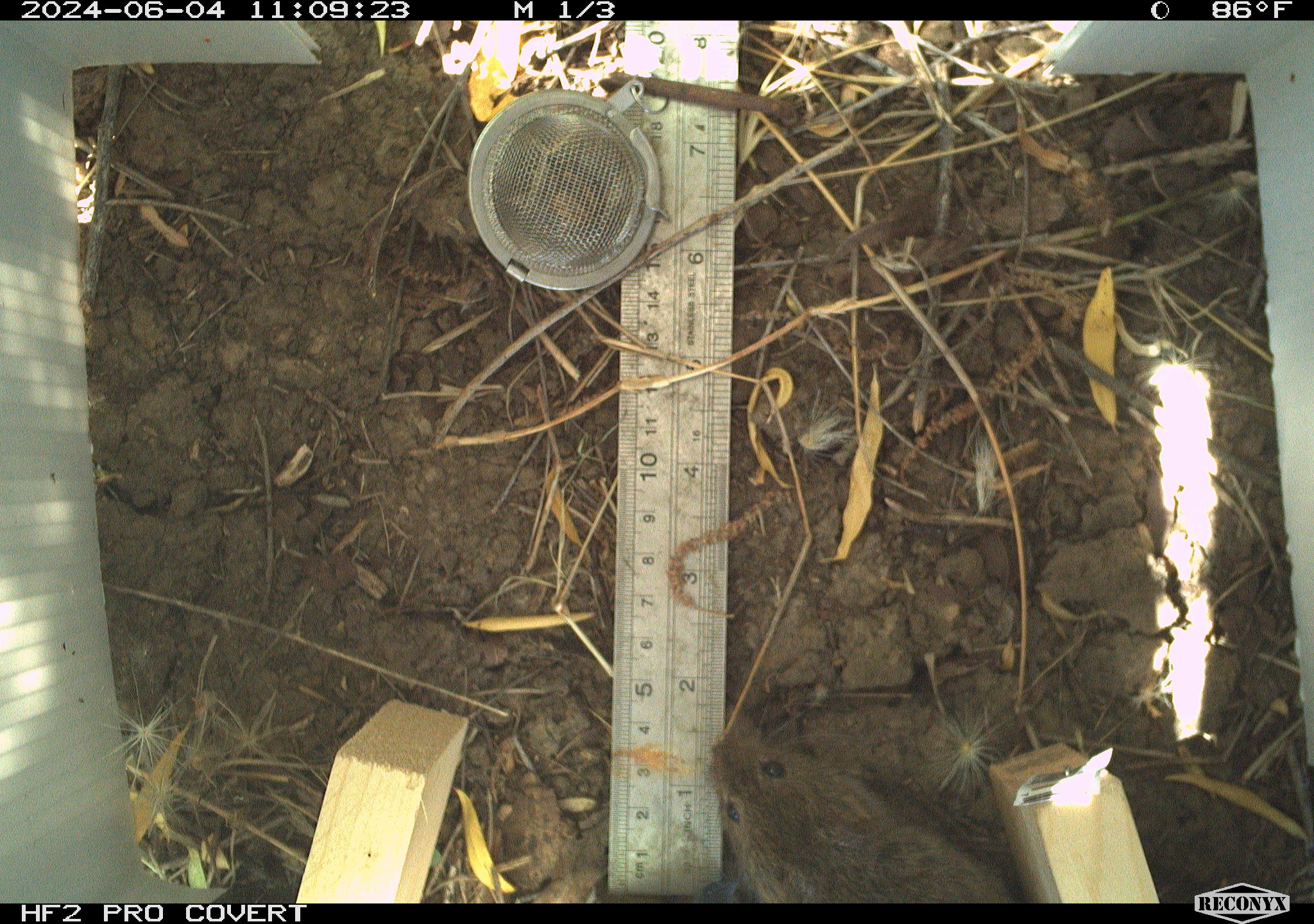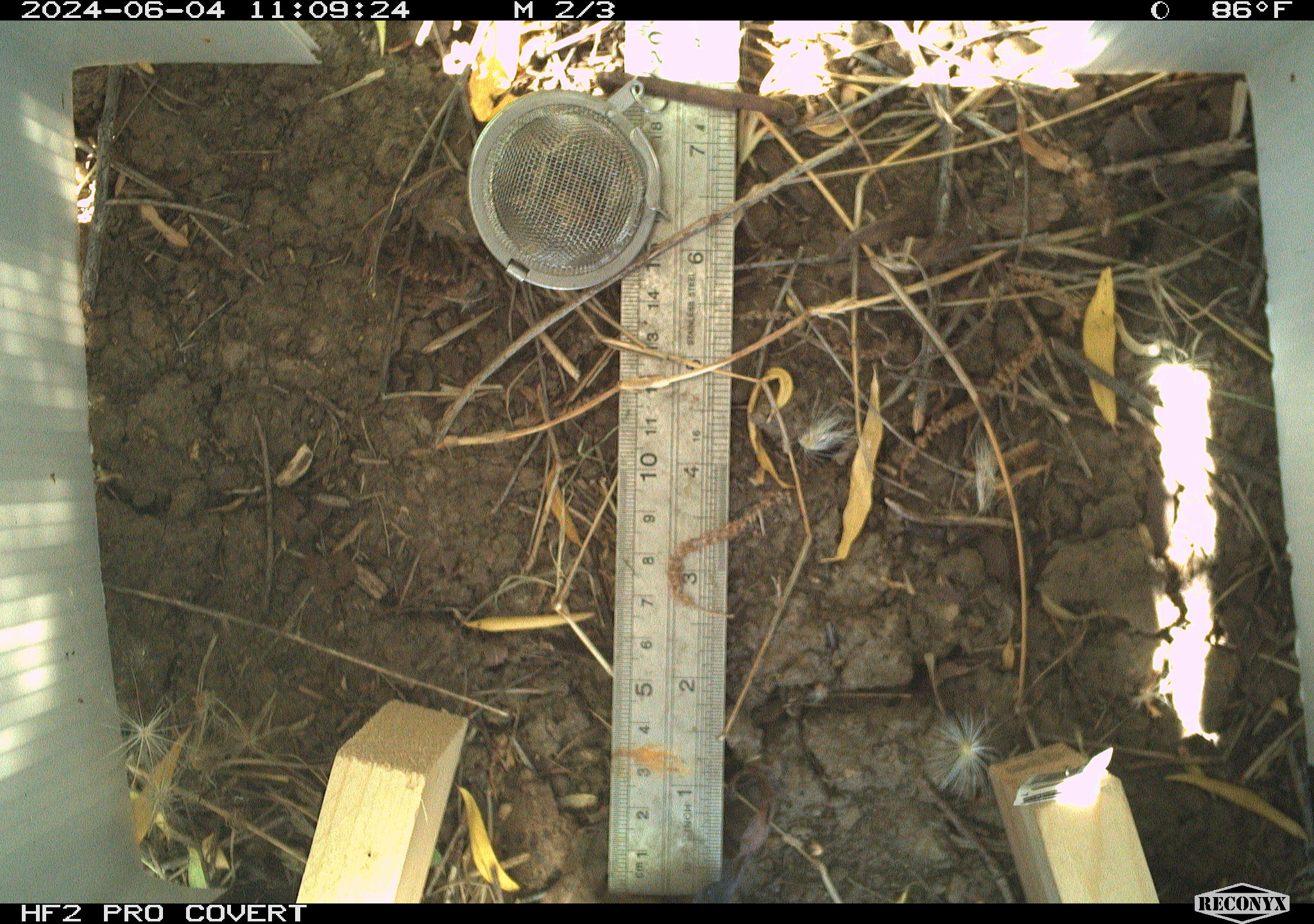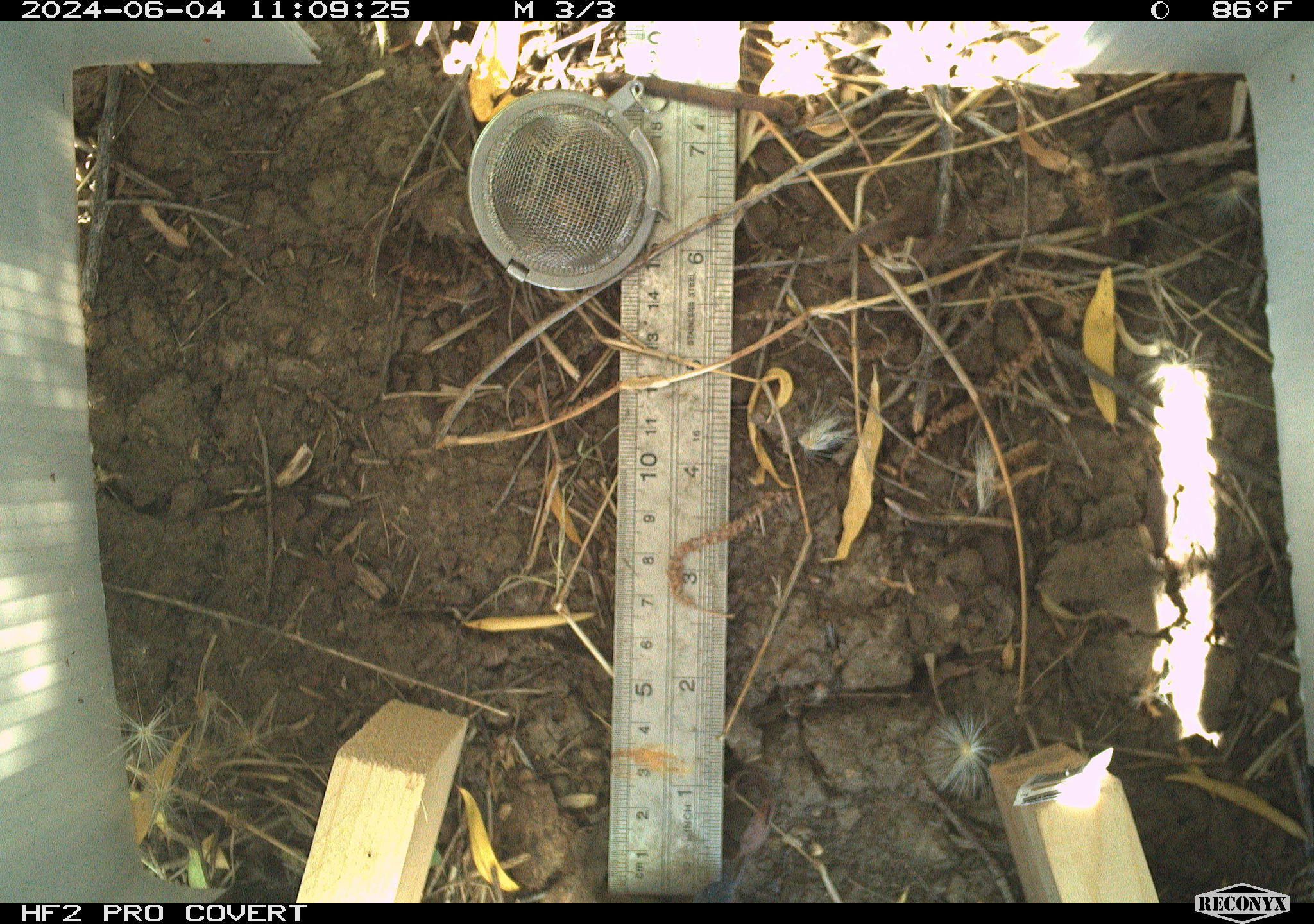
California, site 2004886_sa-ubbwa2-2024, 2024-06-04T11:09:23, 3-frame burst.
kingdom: Animalia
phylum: Chordata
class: Mammalia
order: Rodentia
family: Cricetidae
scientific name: Arvicolinae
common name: voles, lemmings, and muskrats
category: arvicolinae subfamily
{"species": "arvicolinae subfamily (voles, lemmings, and muskrats) (Arvicolinae)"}